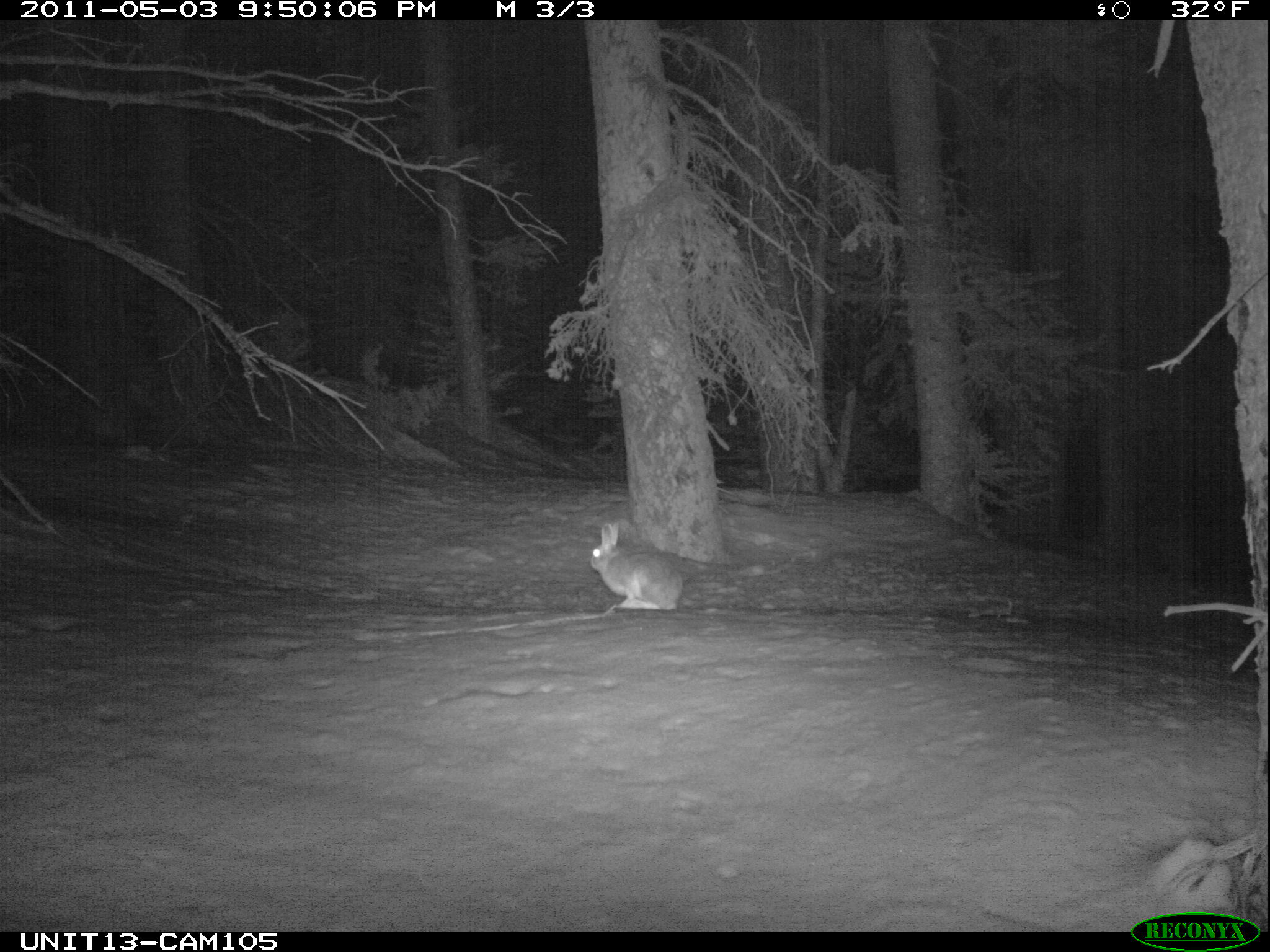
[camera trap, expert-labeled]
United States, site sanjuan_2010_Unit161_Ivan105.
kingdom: Animalia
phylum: Chordata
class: Mammalia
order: Lagomorpha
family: Leporidae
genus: Lepus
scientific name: Lepus americanus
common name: snowshoe hare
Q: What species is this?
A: Lepus americanus (snowshoe hare).